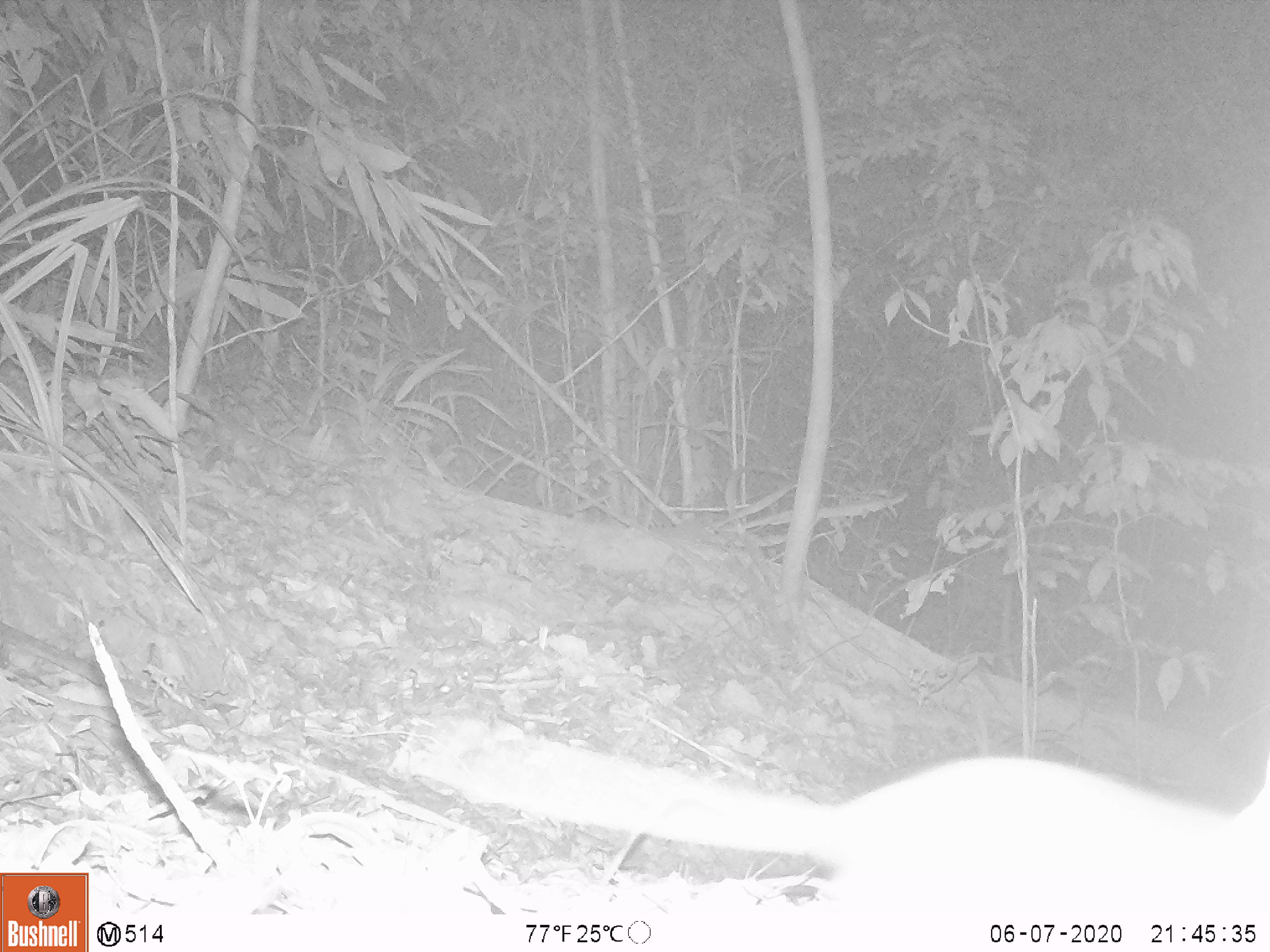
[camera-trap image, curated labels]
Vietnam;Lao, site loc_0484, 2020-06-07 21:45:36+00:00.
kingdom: Animalia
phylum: Chordata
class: Mammalia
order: Rodentia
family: Muridae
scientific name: Muridae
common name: old-world mice and rats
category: unidentified murid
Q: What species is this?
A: Unidentified murid (old-world mice and rats) (Muridae).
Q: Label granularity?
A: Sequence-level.